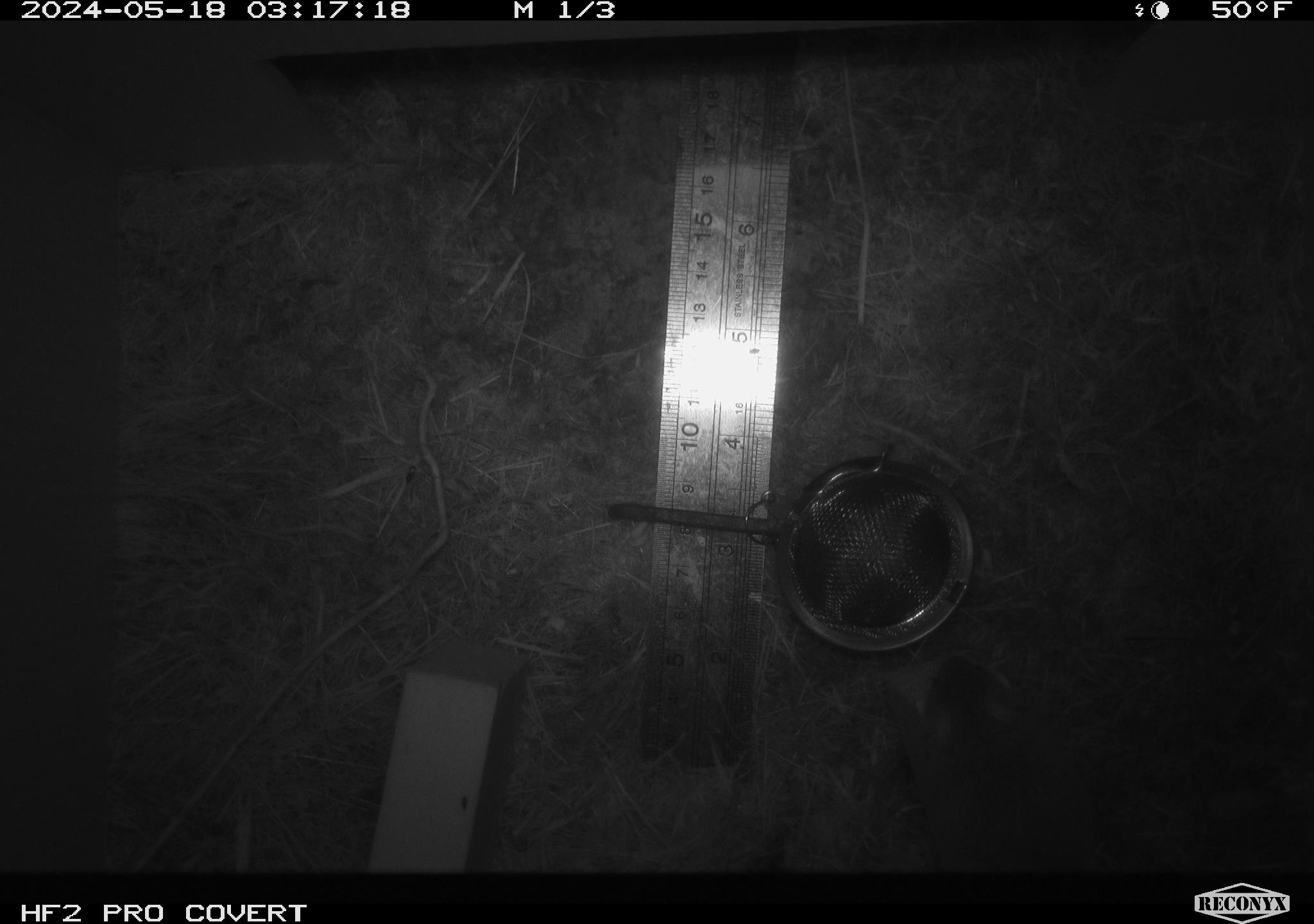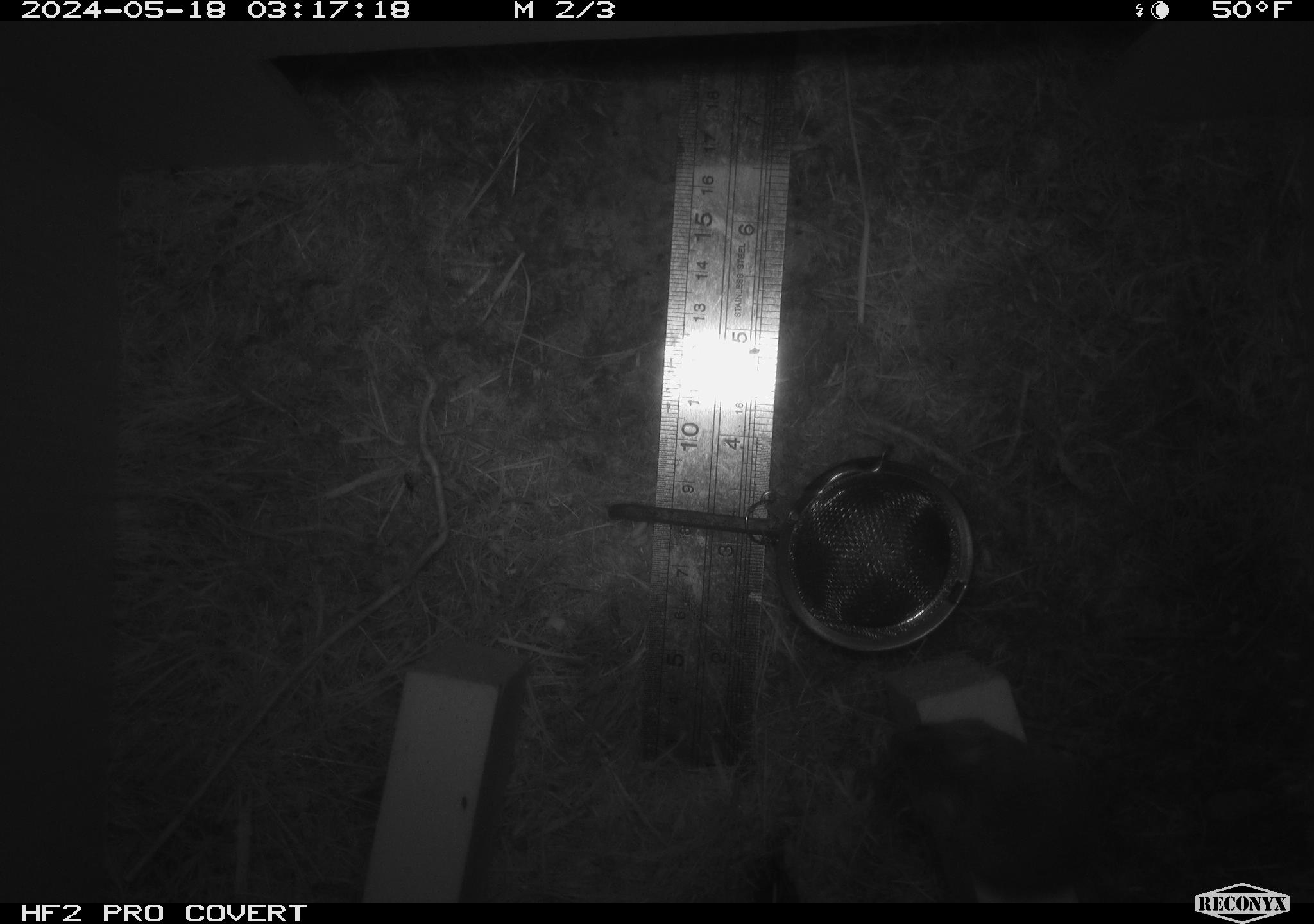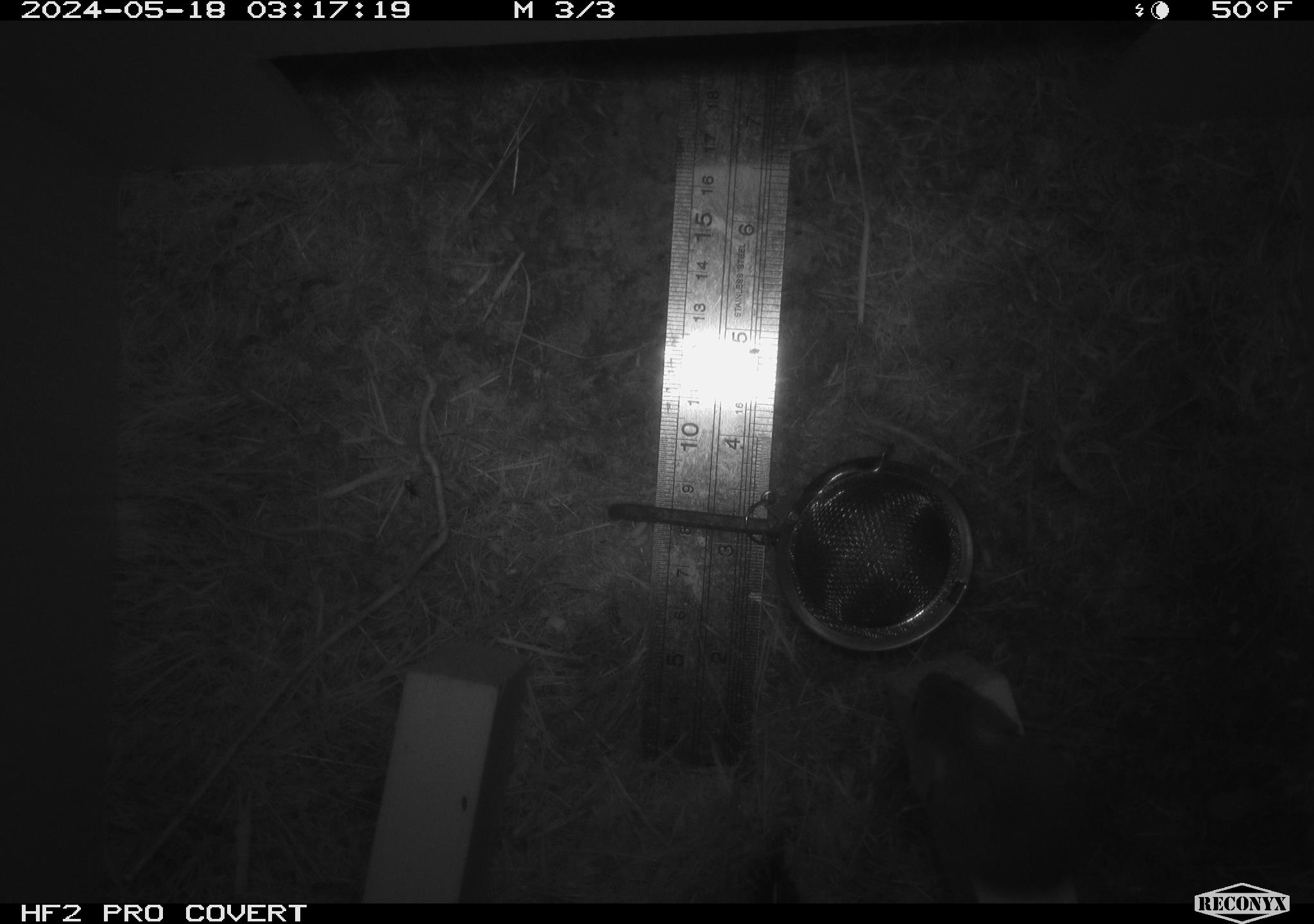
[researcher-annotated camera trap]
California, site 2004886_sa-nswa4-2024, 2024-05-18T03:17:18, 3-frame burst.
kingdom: Animalia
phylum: Chordata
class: Mammalia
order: Rodentia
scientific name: Rodentia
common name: rodent